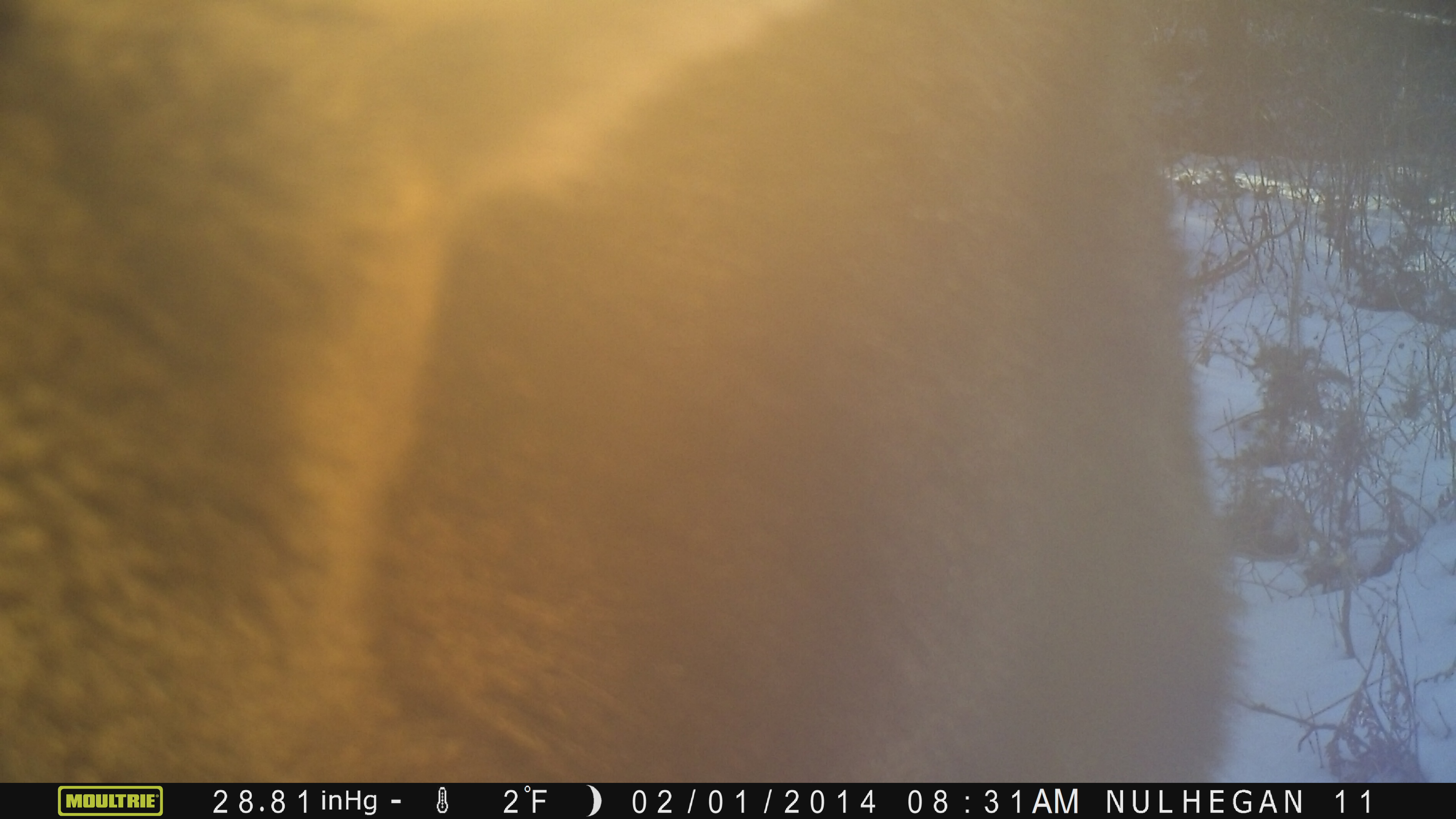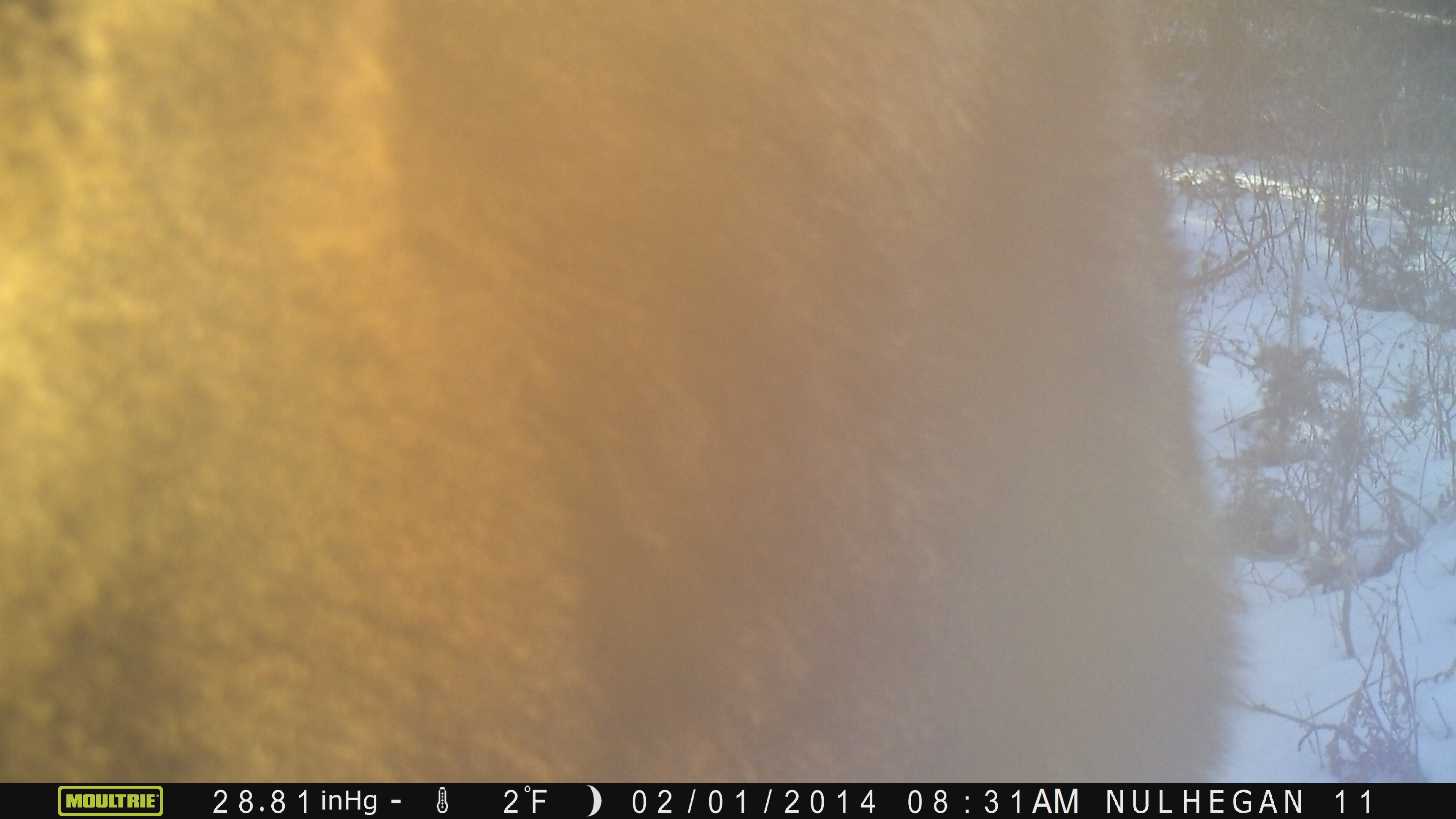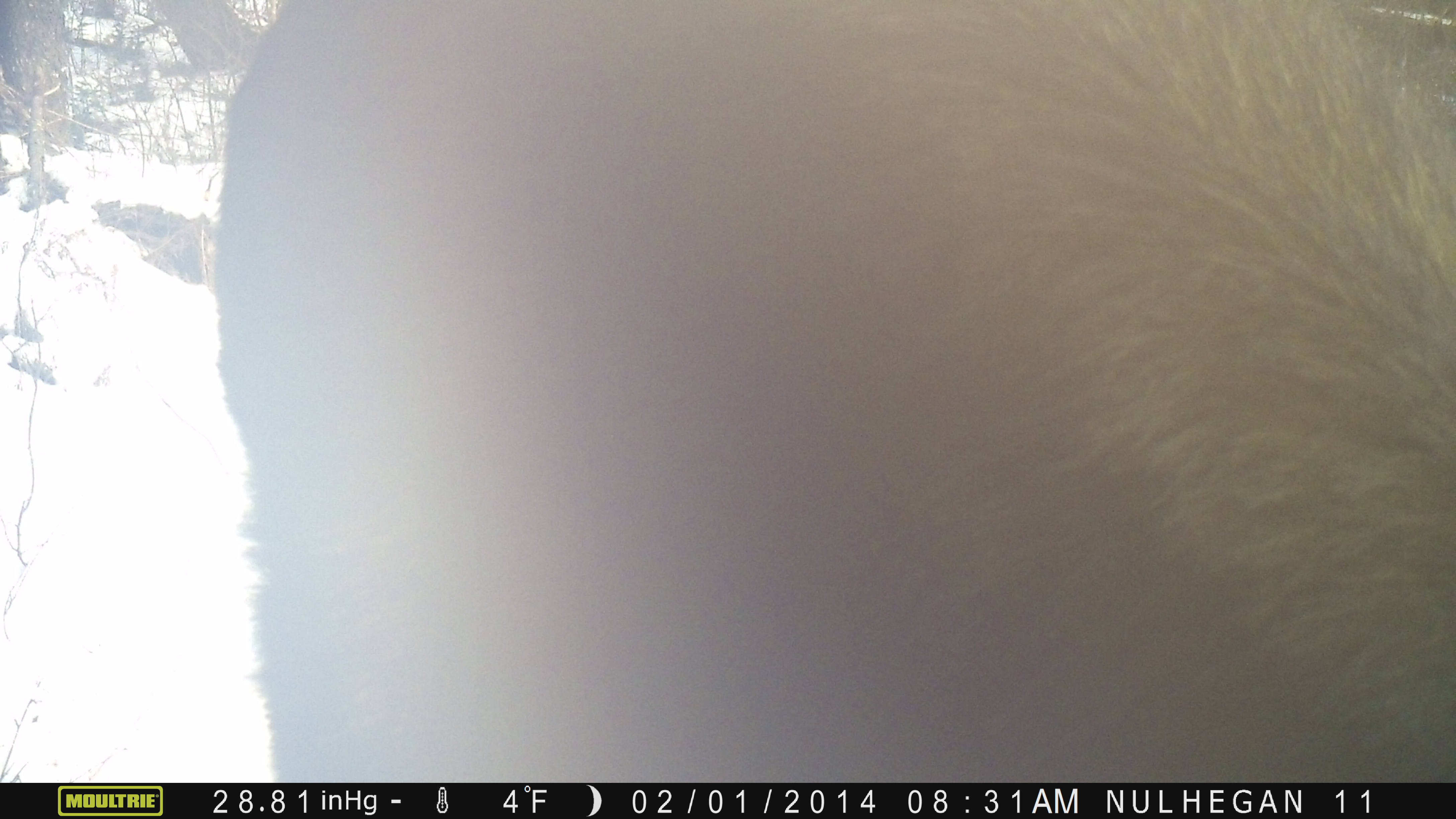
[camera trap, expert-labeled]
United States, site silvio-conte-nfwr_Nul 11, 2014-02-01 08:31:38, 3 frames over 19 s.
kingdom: Animalia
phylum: Chordata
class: Mammalia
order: Artiodactyla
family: Cervidae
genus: Alces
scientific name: Alces alces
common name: moose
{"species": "moose (Alces alces)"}